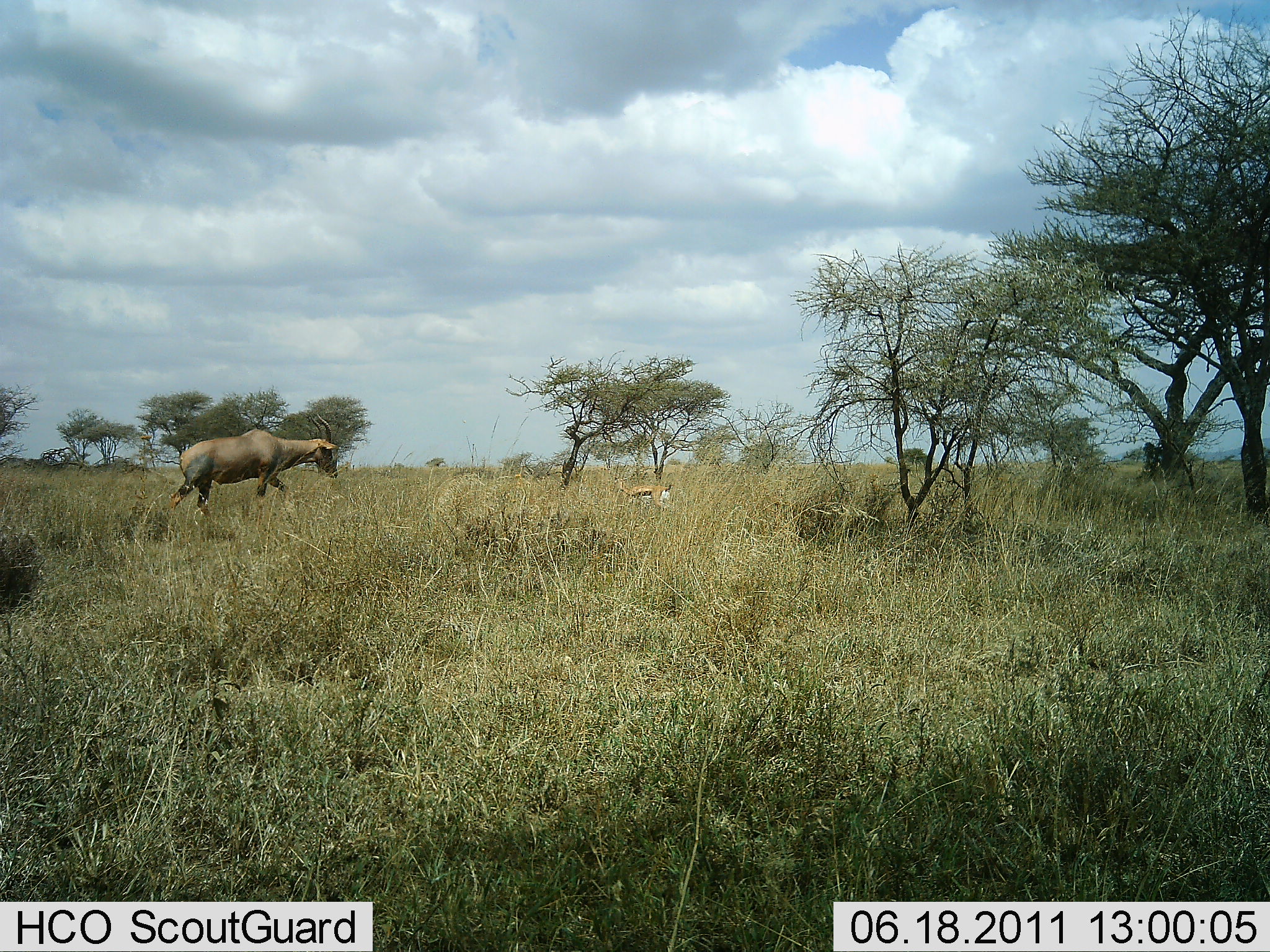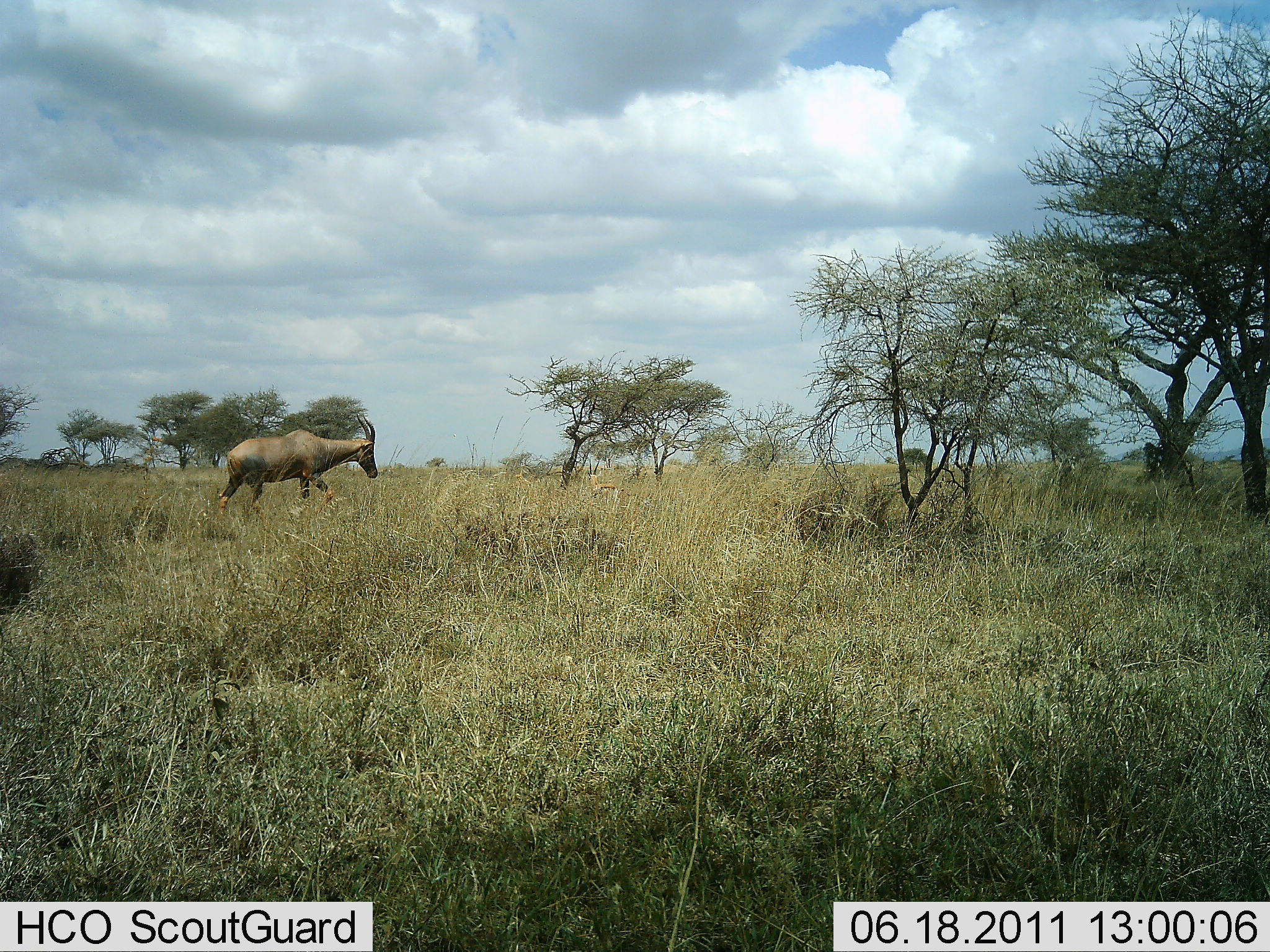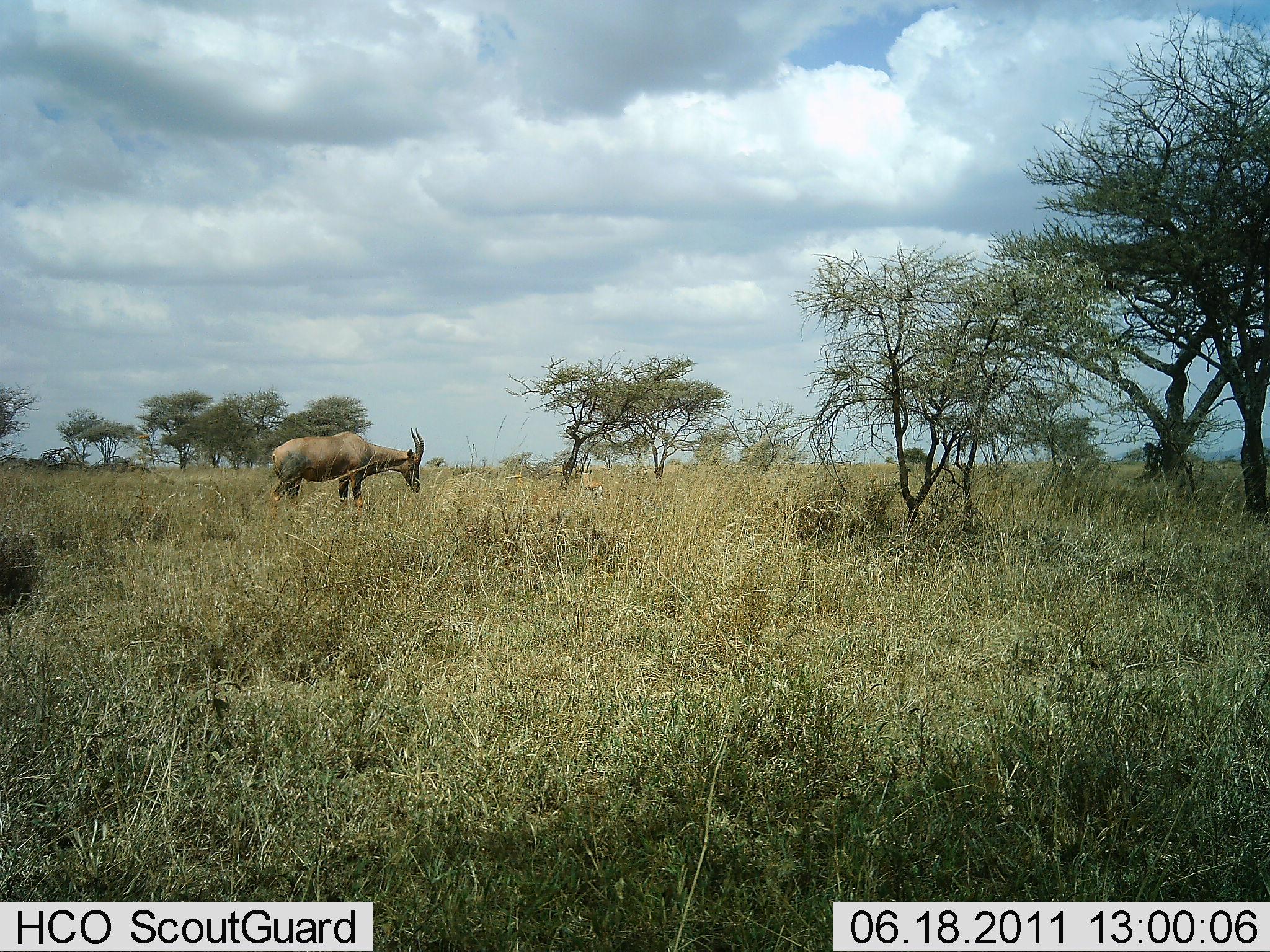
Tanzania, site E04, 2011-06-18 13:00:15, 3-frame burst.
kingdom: Animalia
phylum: Chordata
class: Mammalia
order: Artiodactyla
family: Bovidae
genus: Damaliscus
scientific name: Damaliscus lunatus jimela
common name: topi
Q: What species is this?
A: Topi (Damaliscus lunatus jimela).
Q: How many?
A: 1.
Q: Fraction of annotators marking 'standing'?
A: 22%.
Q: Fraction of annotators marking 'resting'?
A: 0%.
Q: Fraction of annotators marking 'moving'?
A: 56%.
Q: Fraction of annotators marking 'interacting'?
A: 0%.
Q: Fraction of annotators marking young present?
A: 0%.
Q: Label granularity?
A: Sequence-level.